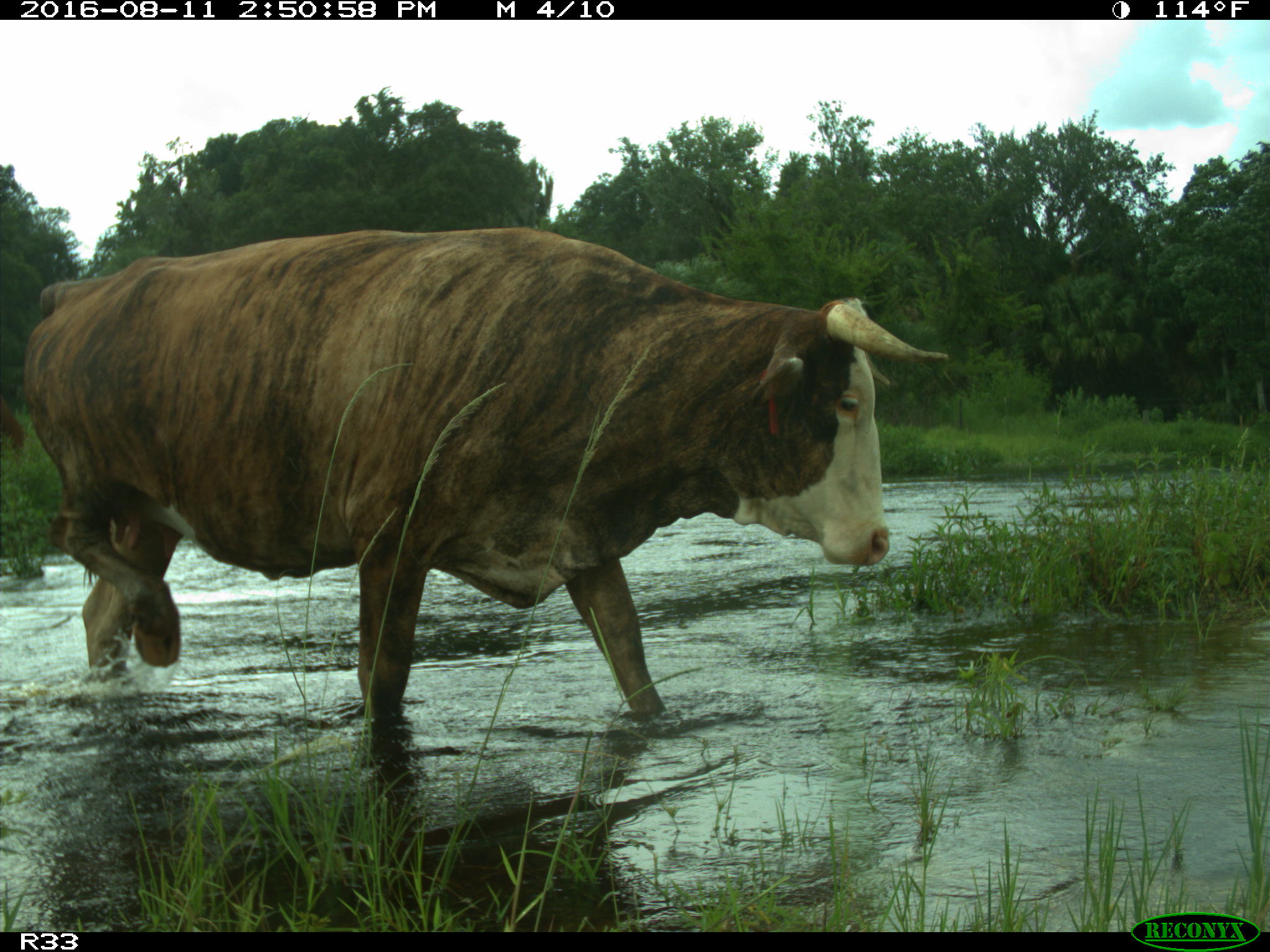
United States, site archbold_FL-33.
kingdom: Animalia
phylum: Chordata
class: Mammalia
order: Artiodactyla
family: Bovidae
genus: Bos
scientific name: Bos taurus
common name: domestic cow